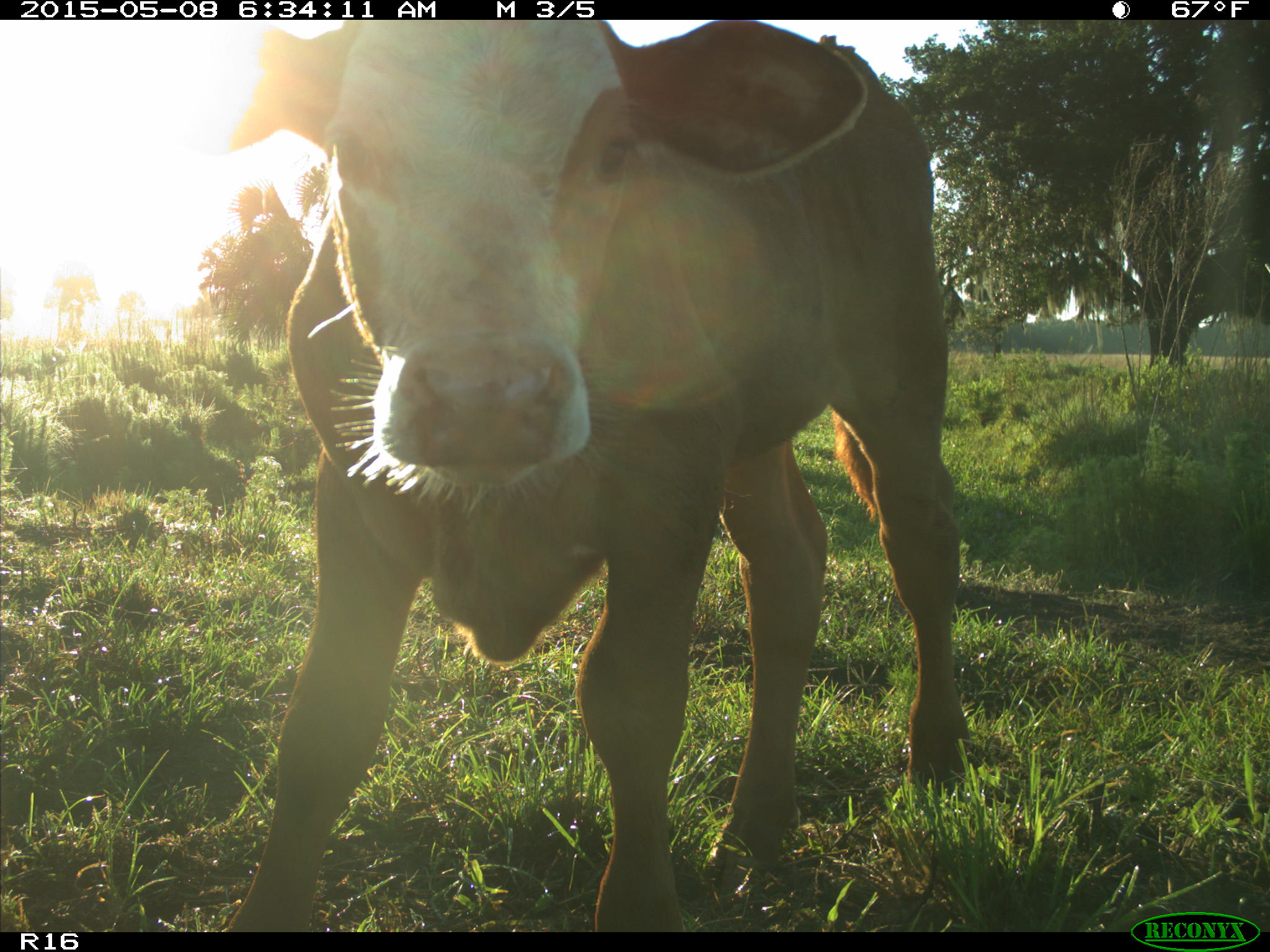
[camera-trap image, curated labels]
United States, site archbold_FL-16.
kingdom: Animalia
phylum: Chordata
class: Mammalia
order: Artiodactyla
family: Bovidae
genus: Bos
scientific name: Bos taurus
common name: domestic cow